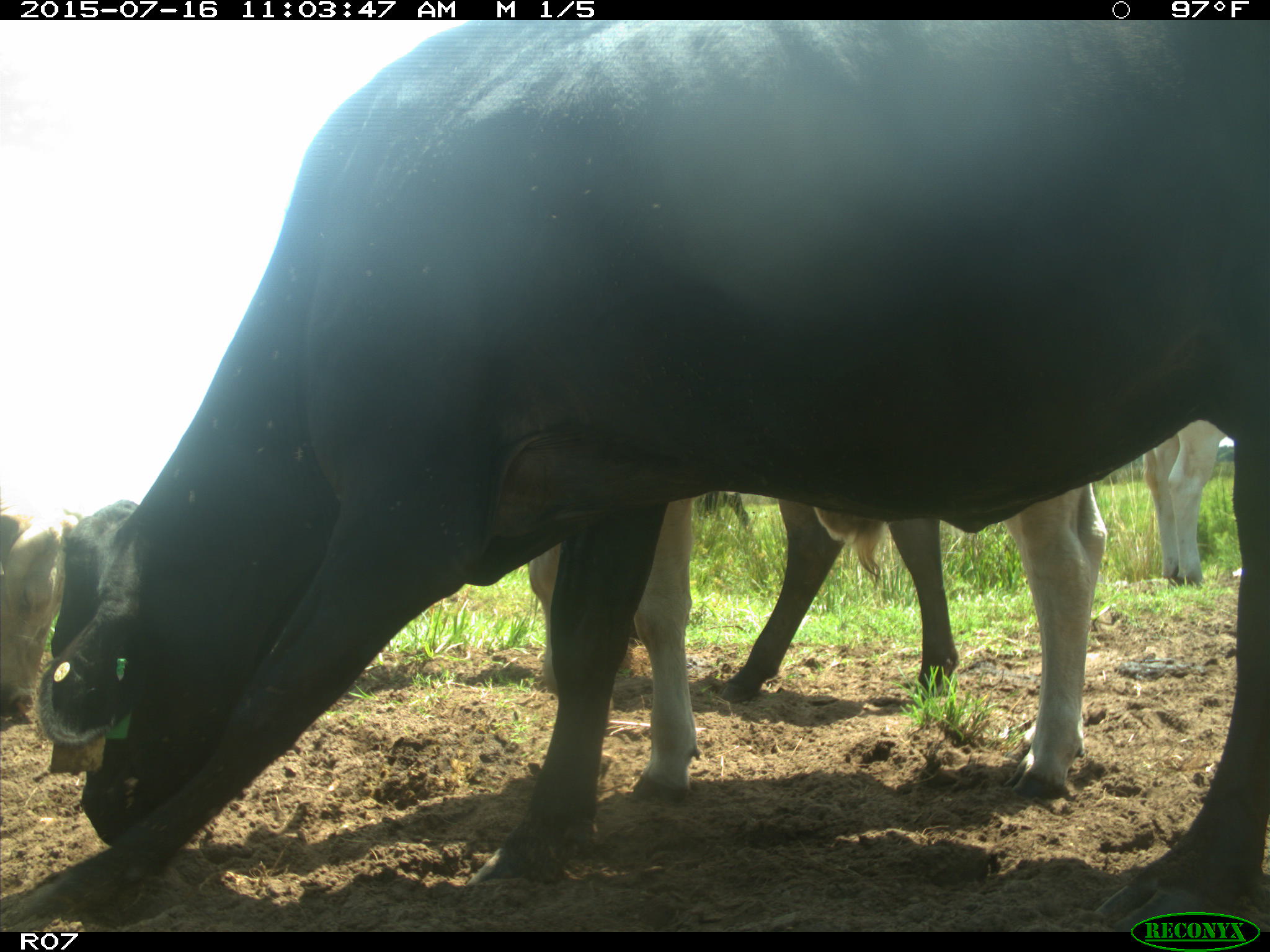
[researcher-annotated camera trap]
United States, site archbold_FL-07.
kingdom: Animalia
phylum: Chordata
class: Mammalia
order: Artiodactyla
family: Bovidae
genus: Bos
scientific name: Bos taurus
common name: domestic cow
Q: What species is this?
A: Bos taurus (domestic cow).